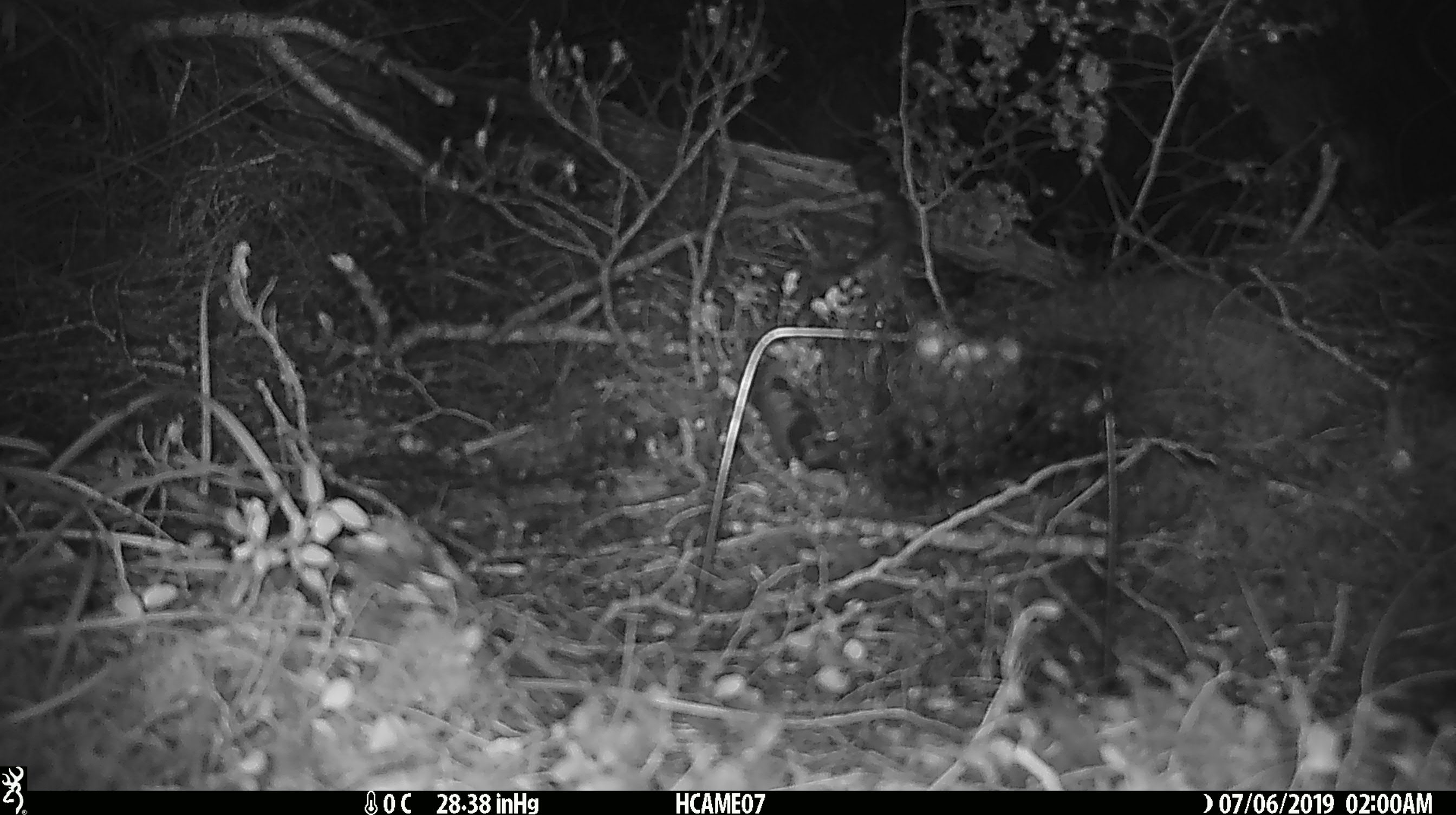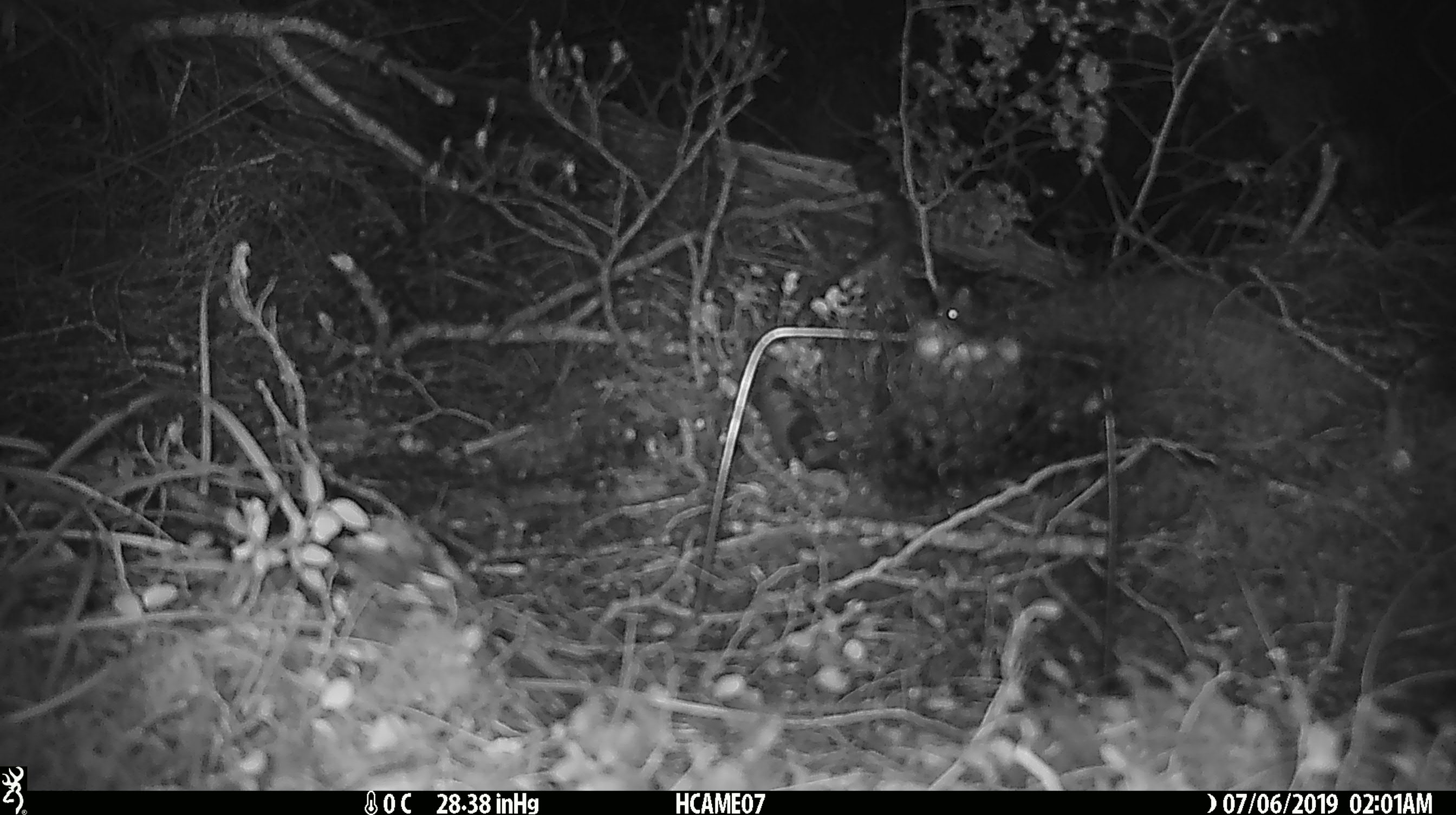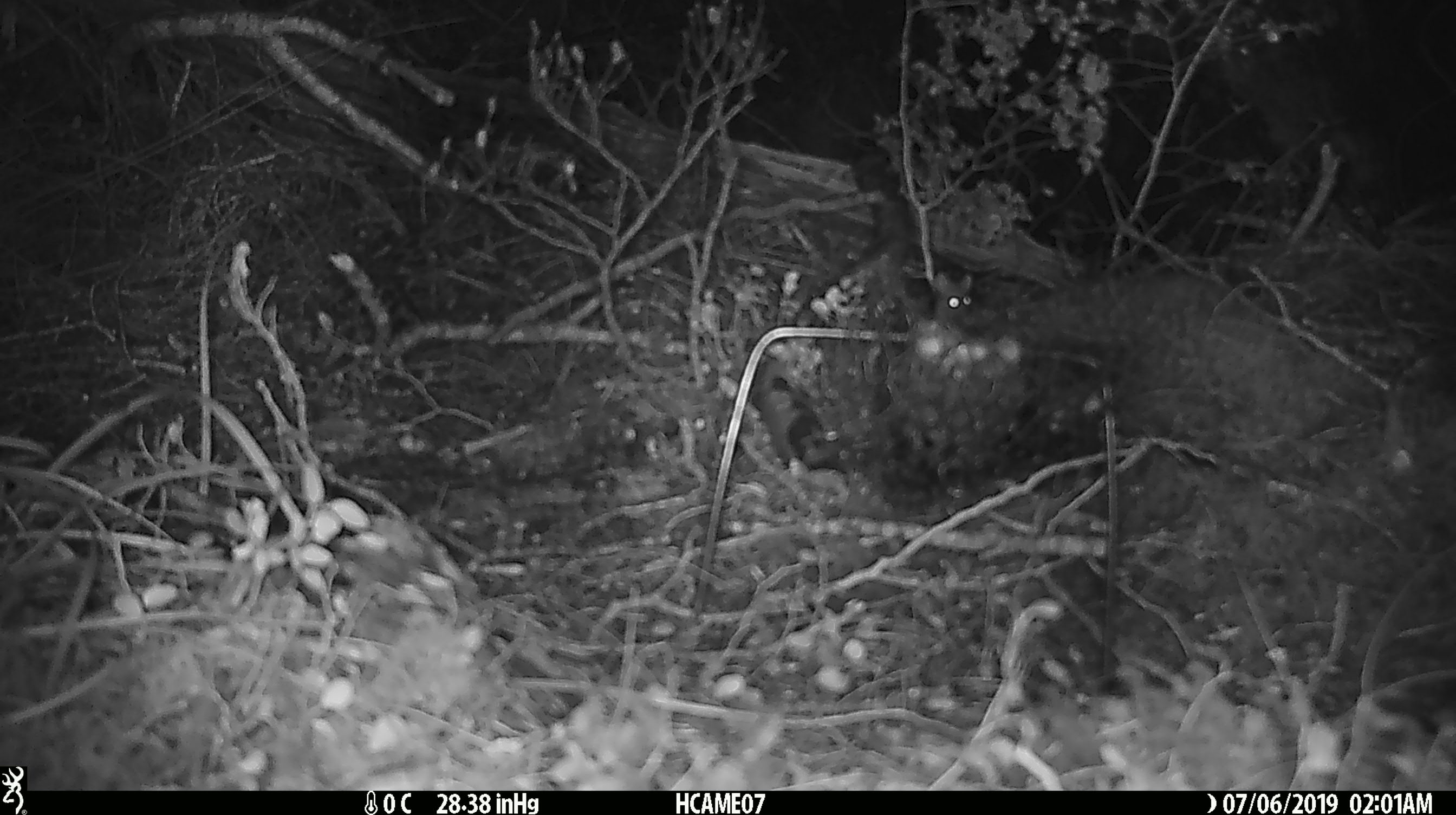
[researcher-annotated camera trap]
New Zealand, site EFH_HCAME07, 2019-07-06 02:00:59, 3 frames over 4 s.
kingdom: Animalia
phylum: Chordata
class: Mammalia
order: Rodentia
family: Muridae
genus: Mus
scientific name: Mus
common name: mouse